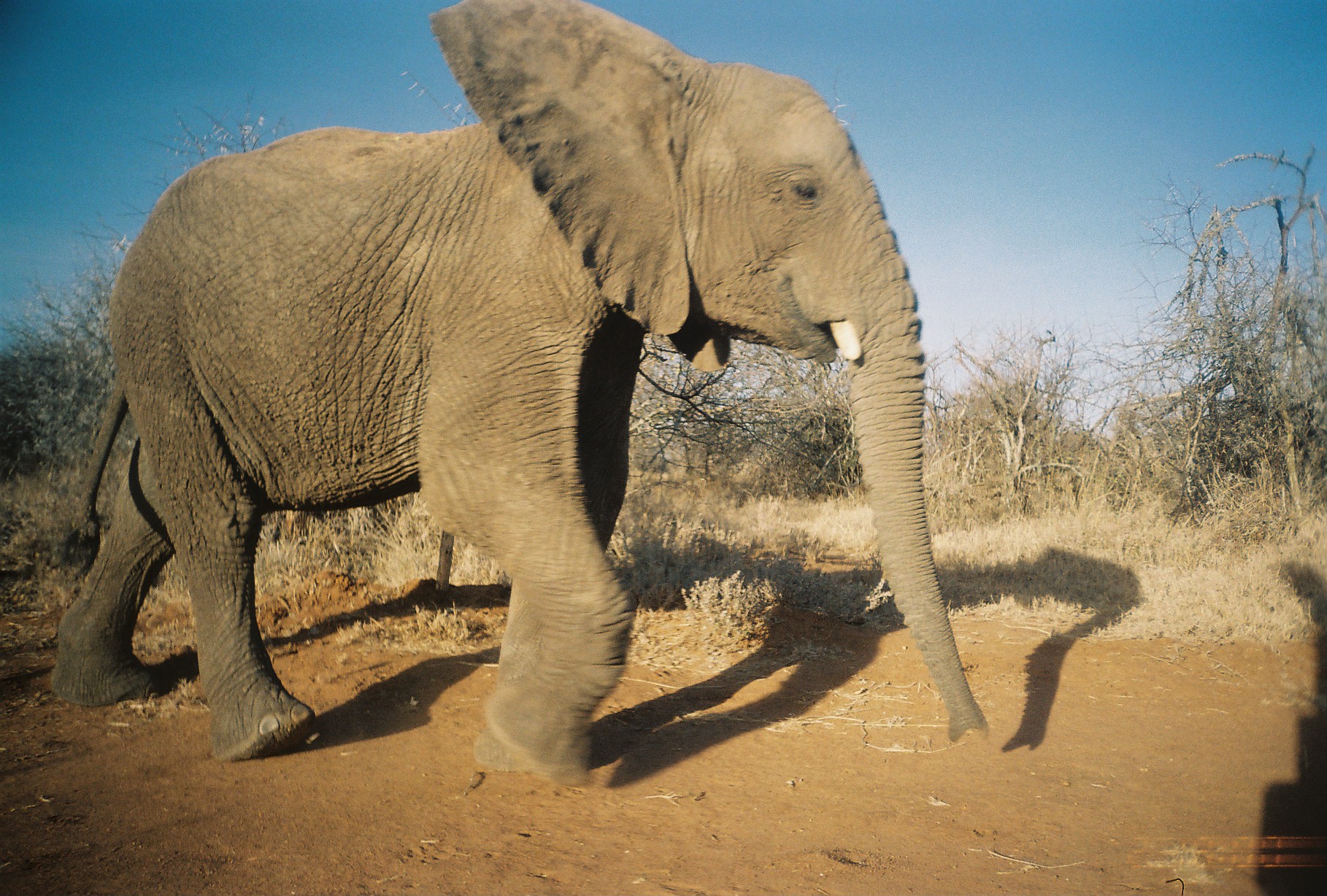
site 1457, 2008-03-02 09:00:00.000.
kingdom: Animalia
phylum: Chordata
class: Mammalia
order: Proboscidea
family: Elephantidae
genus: Loxodonta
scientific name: Loxodonta africana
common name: african bush elephant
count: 1